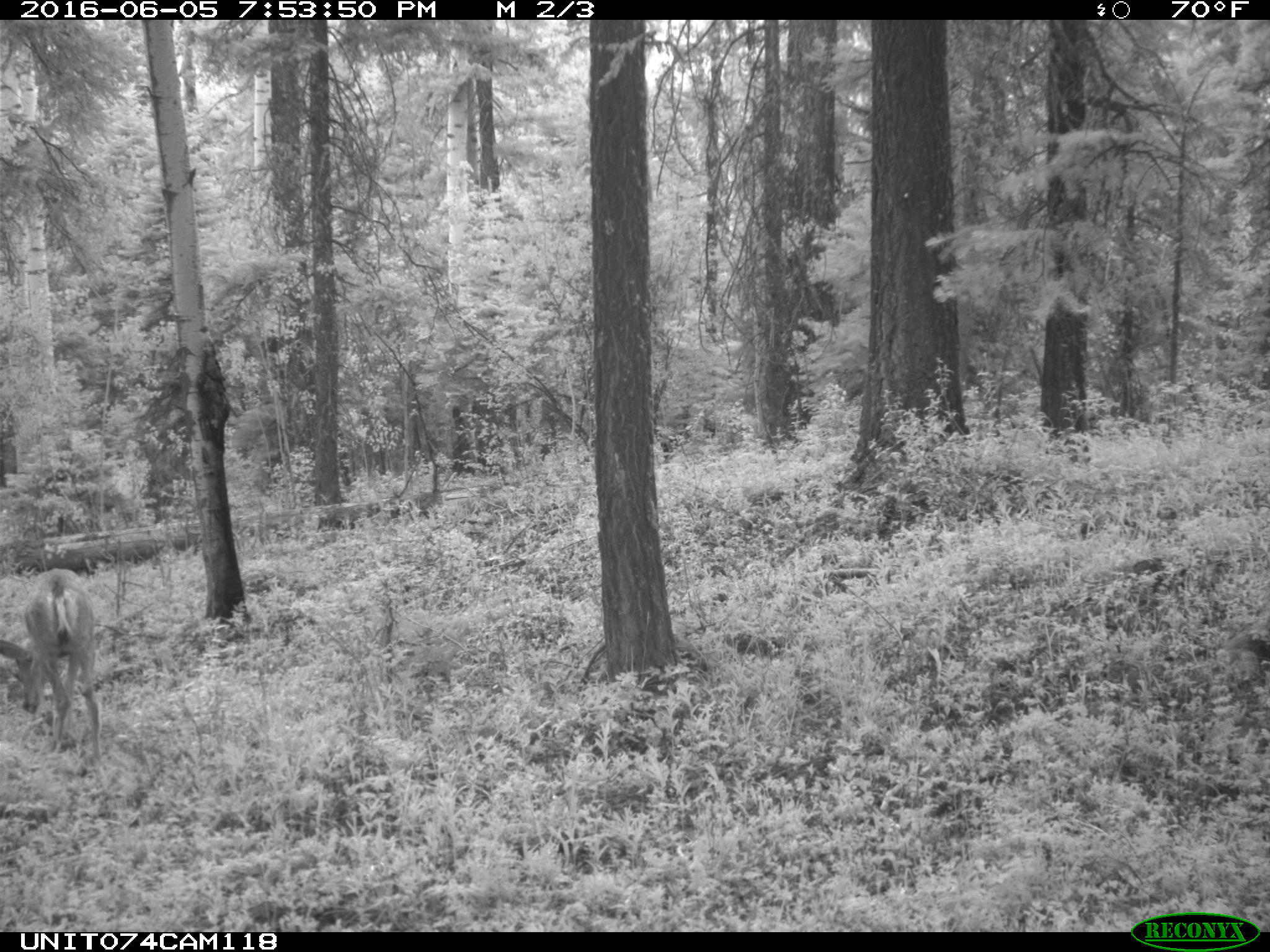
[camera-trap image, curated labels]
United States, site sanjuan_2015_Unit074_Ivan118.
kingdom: Animalia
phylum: Chordata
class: Mammalia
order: Artiodactyla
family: Cervidae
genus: Odocoileus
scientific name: Odocoileus hemionus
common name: mule deer